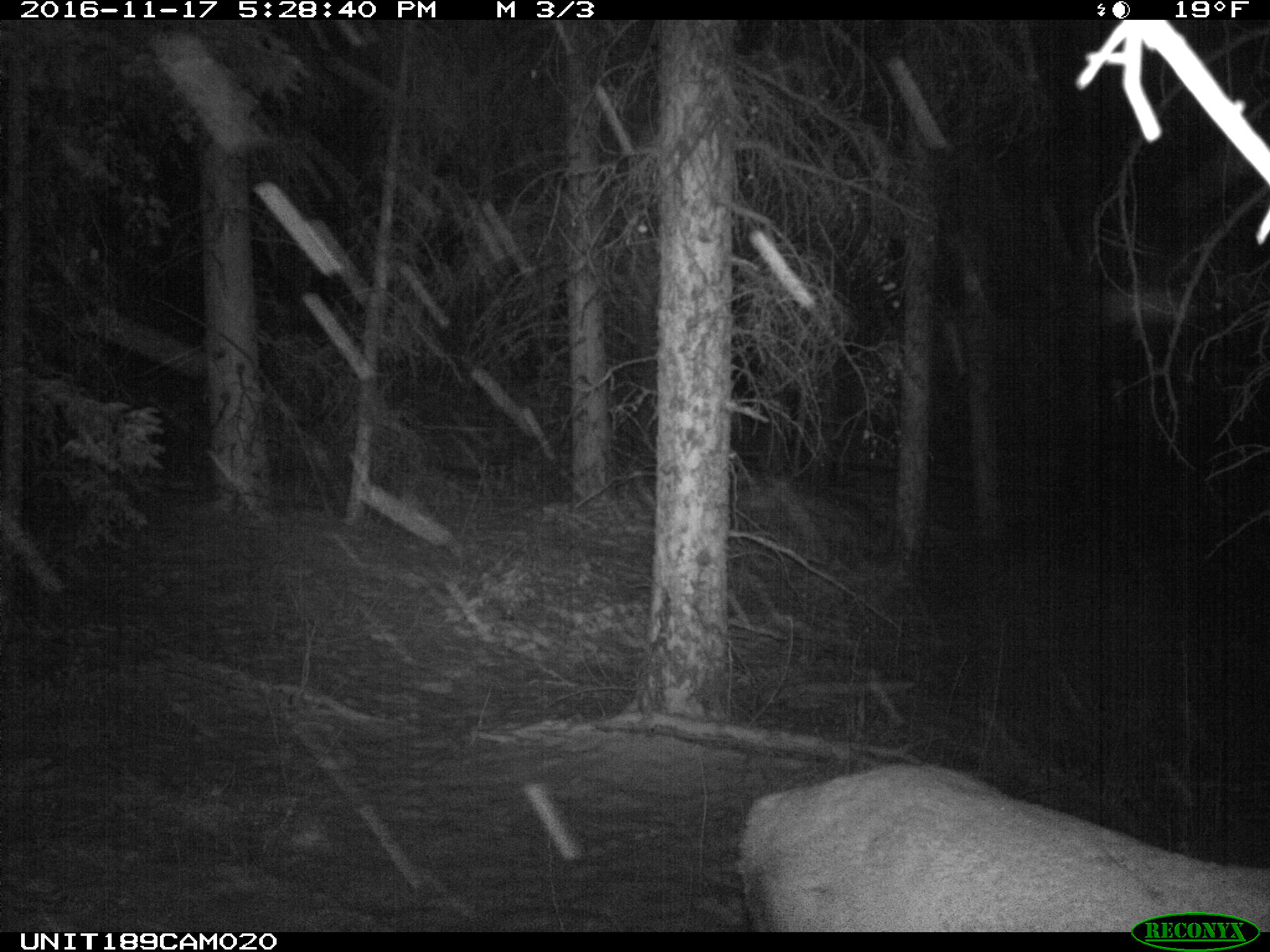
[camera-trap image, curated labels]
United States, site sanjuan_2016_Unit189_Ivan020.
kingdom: Animalia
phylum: Chordata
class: Mammalia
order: Artiodactyla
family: Cervidae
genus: Cervus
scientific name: Cervus elaphus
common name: red deer